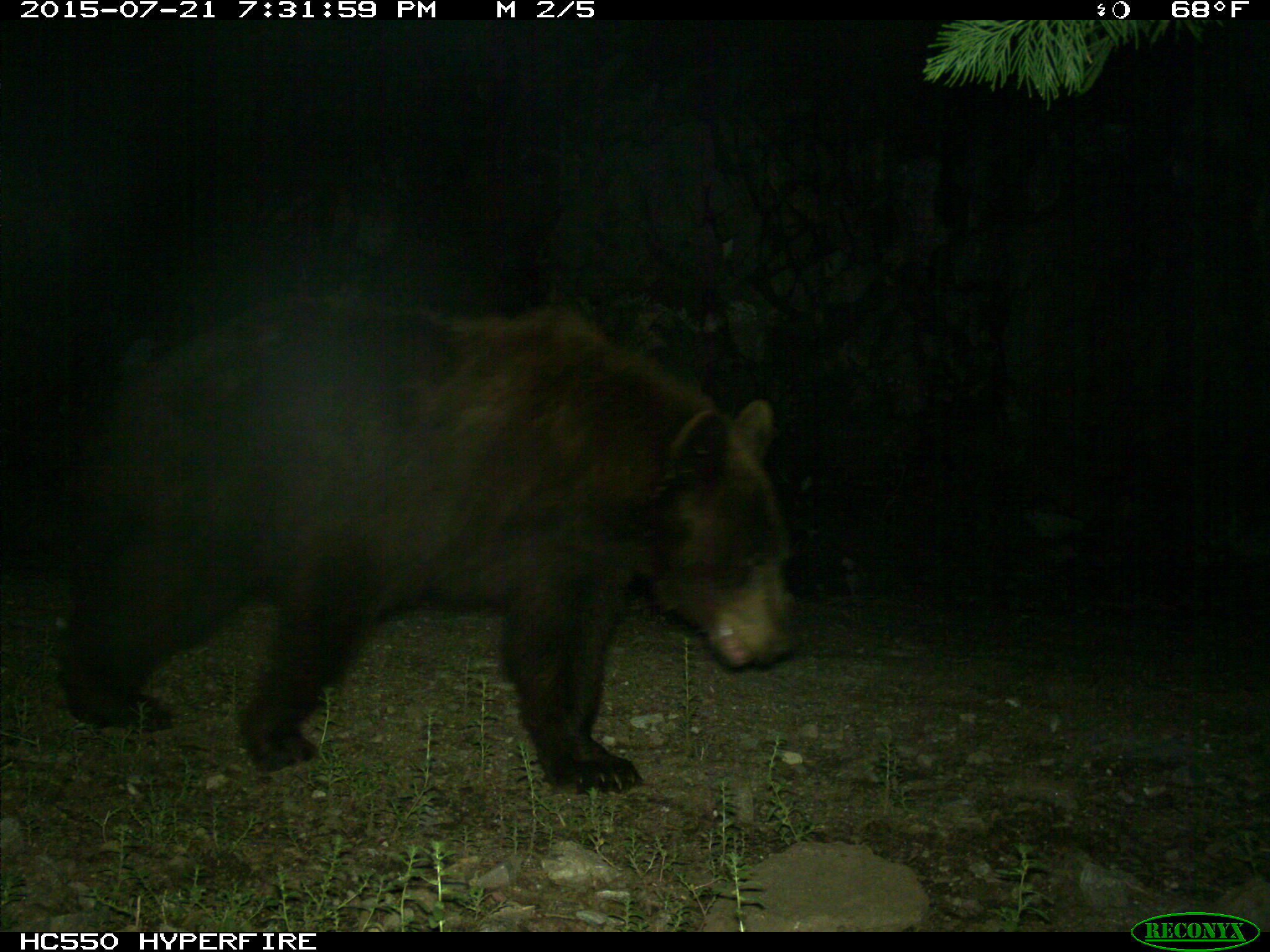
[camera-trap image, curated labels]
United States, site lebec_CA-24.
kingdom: Animalia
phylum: Chordata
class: Mammalia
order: Carnivora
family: Ursidae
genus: Ursus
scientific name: Ursus americanus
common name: american black bear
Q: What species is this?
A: Ursus americanus (american black bear).